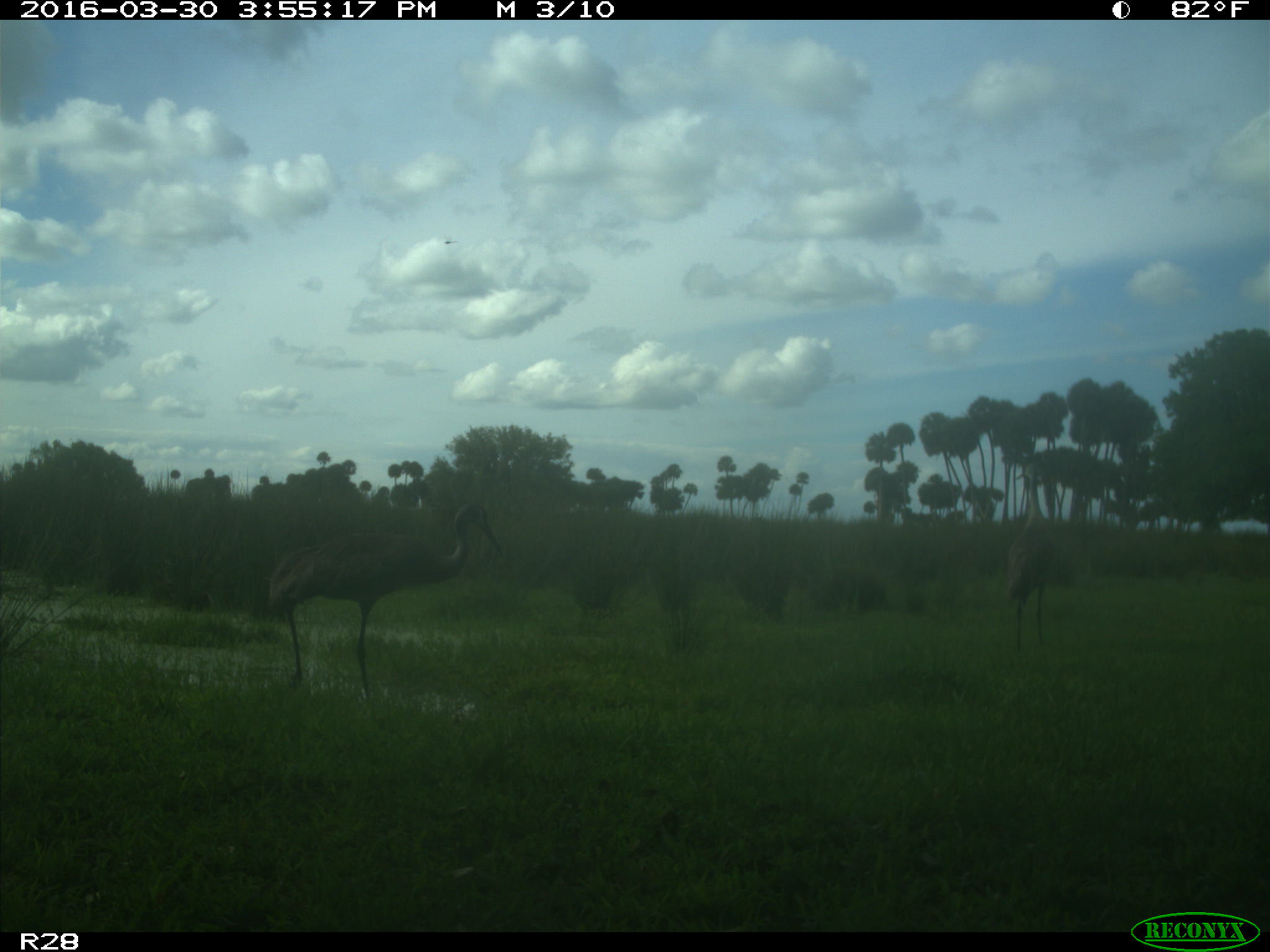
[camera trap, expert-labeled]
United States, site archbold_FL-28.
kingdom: Animalia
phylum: Chordata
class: Aves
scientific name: Aves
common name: birds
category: unidentified bird